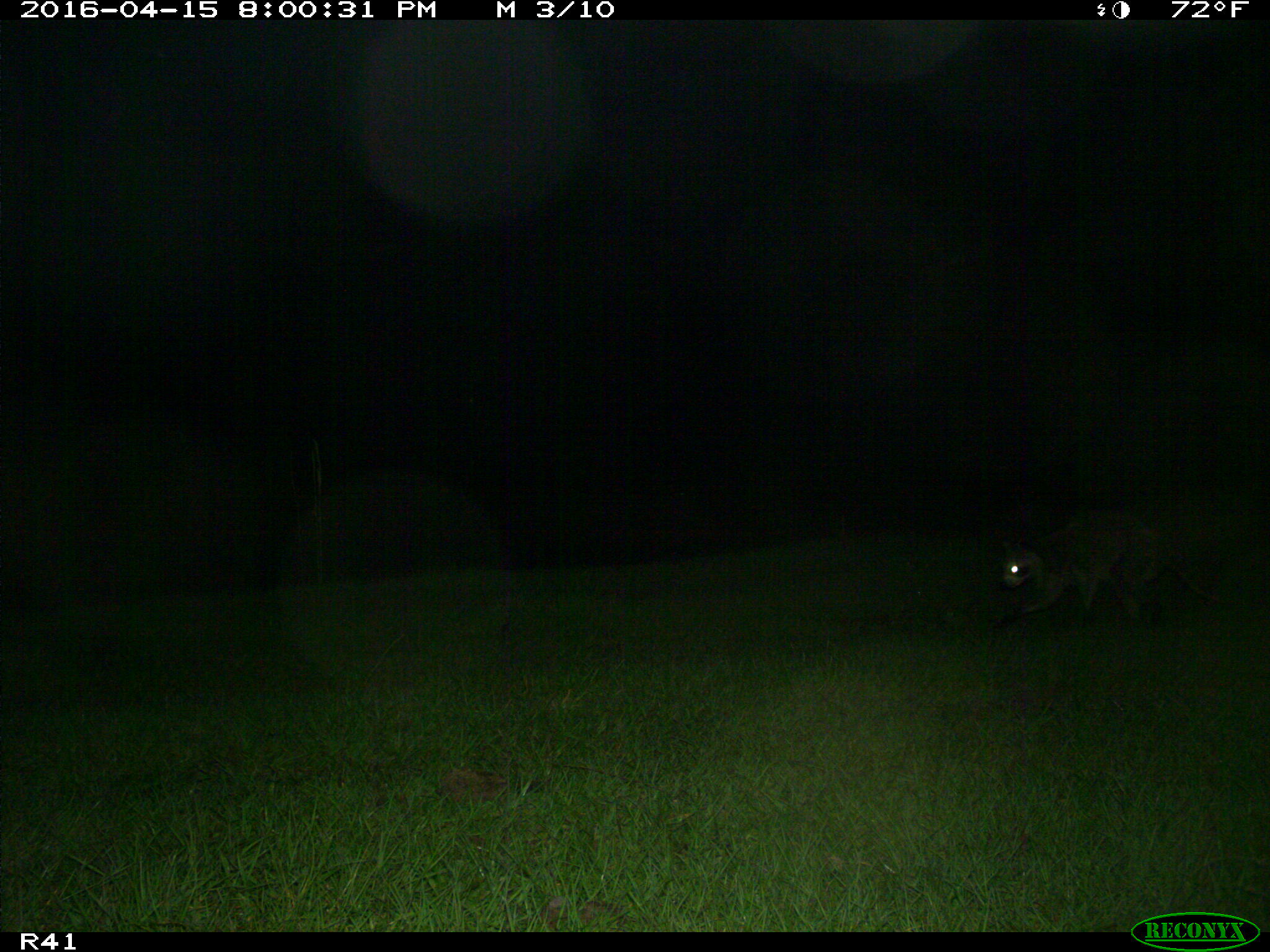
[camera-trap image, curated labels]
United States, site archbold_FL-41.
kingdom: Animalia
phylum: Chordata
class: Mammalia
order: Carnivora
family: Procyonidae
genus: Procyon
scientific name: Procyon lotor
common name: common raccoon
Procyon lotor (common raccoon).